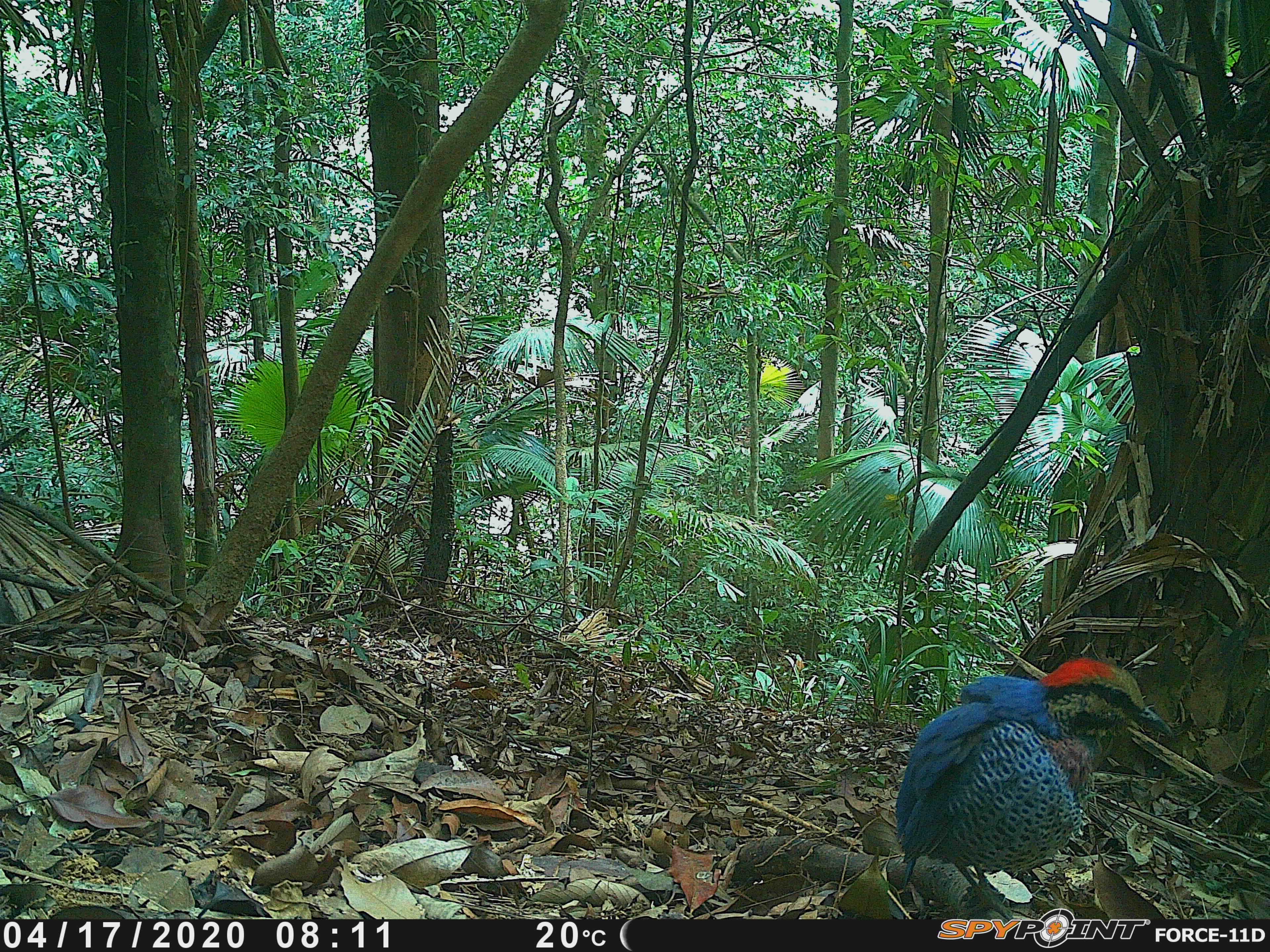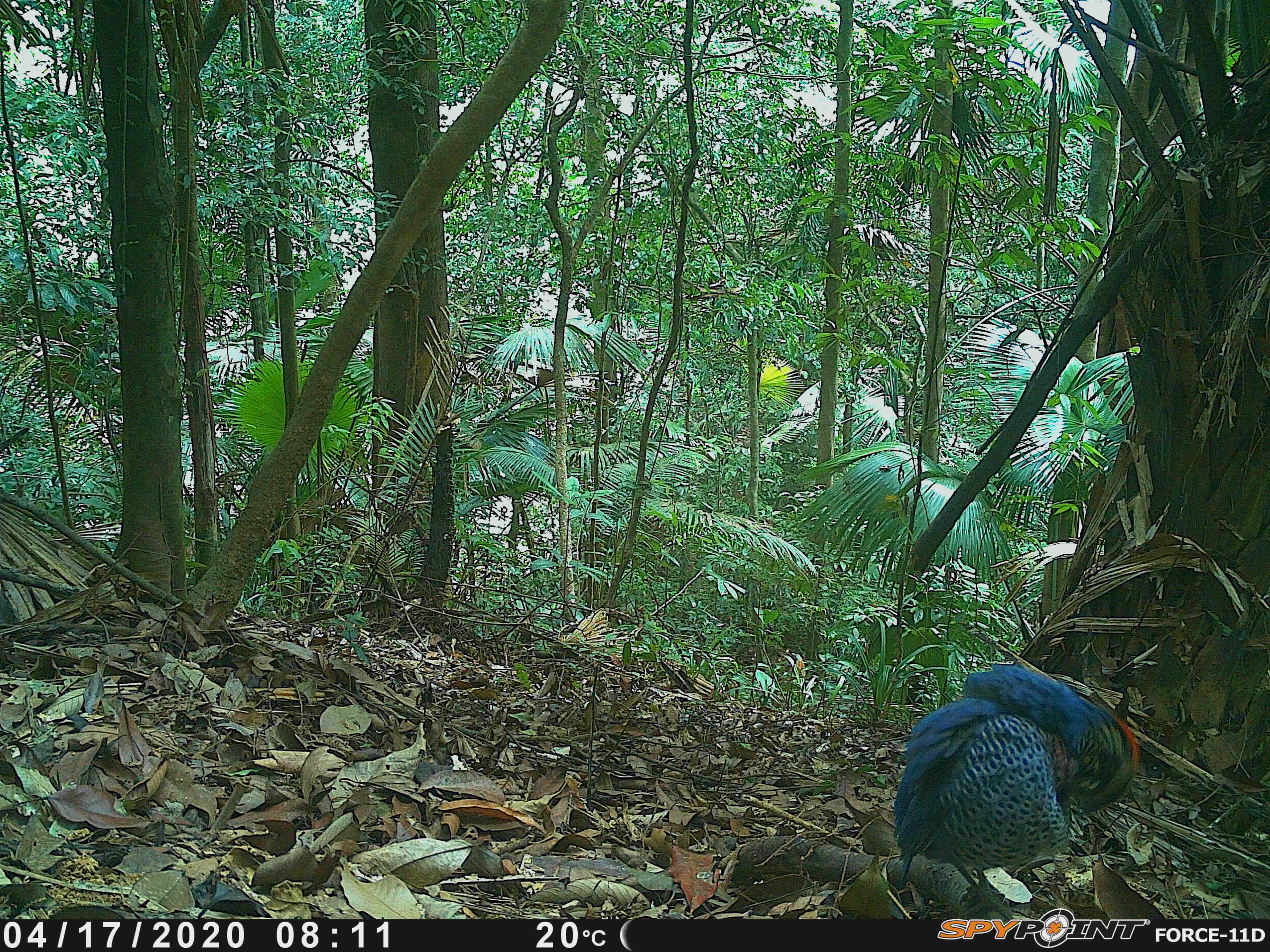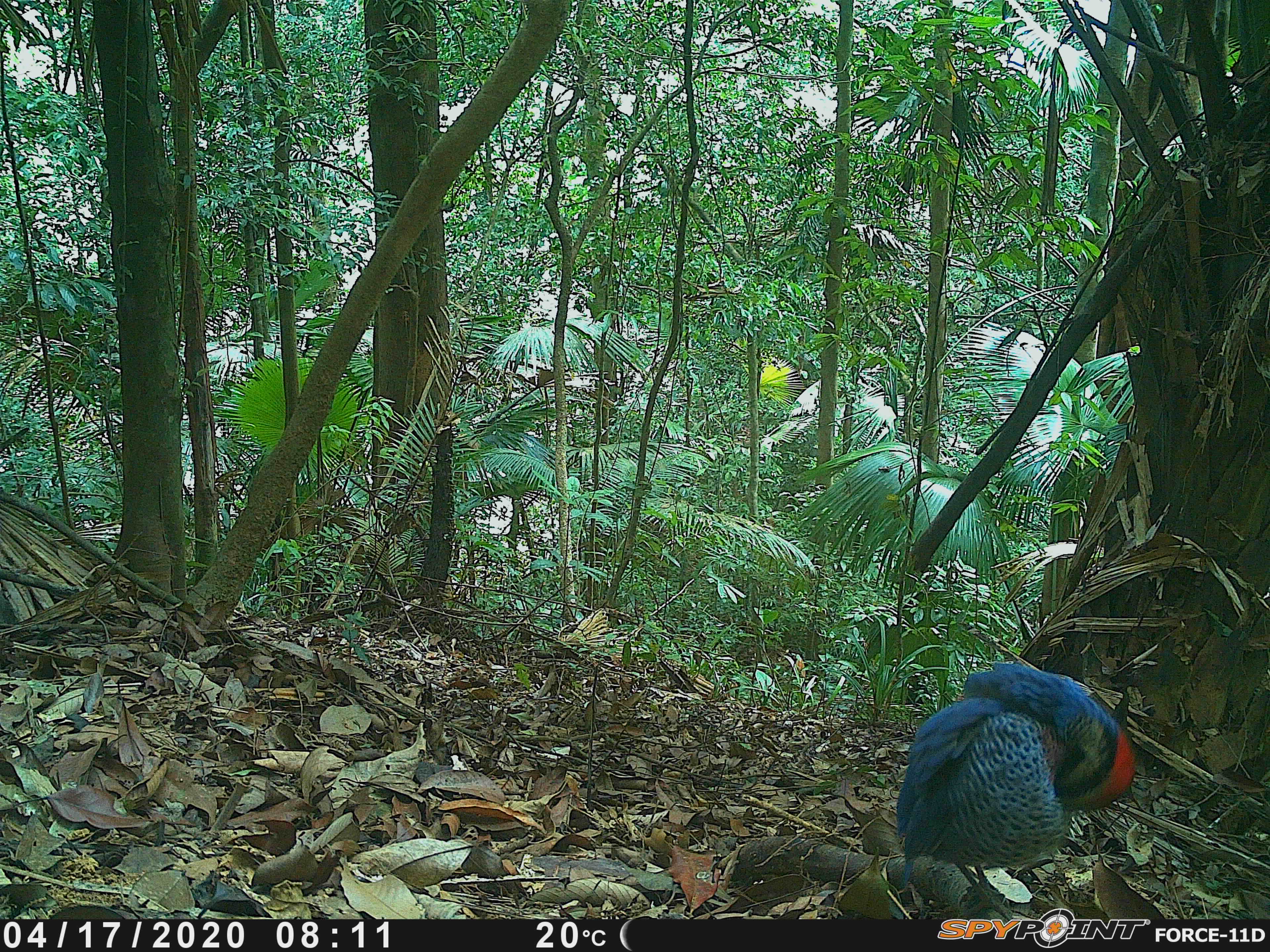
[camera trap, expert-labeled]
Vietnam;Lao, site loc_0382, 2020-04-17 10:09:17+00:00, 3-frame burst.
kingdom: Animalia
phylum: Chordata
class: Aves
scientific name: Aves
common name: bird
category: unidentified bird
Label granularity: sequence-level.